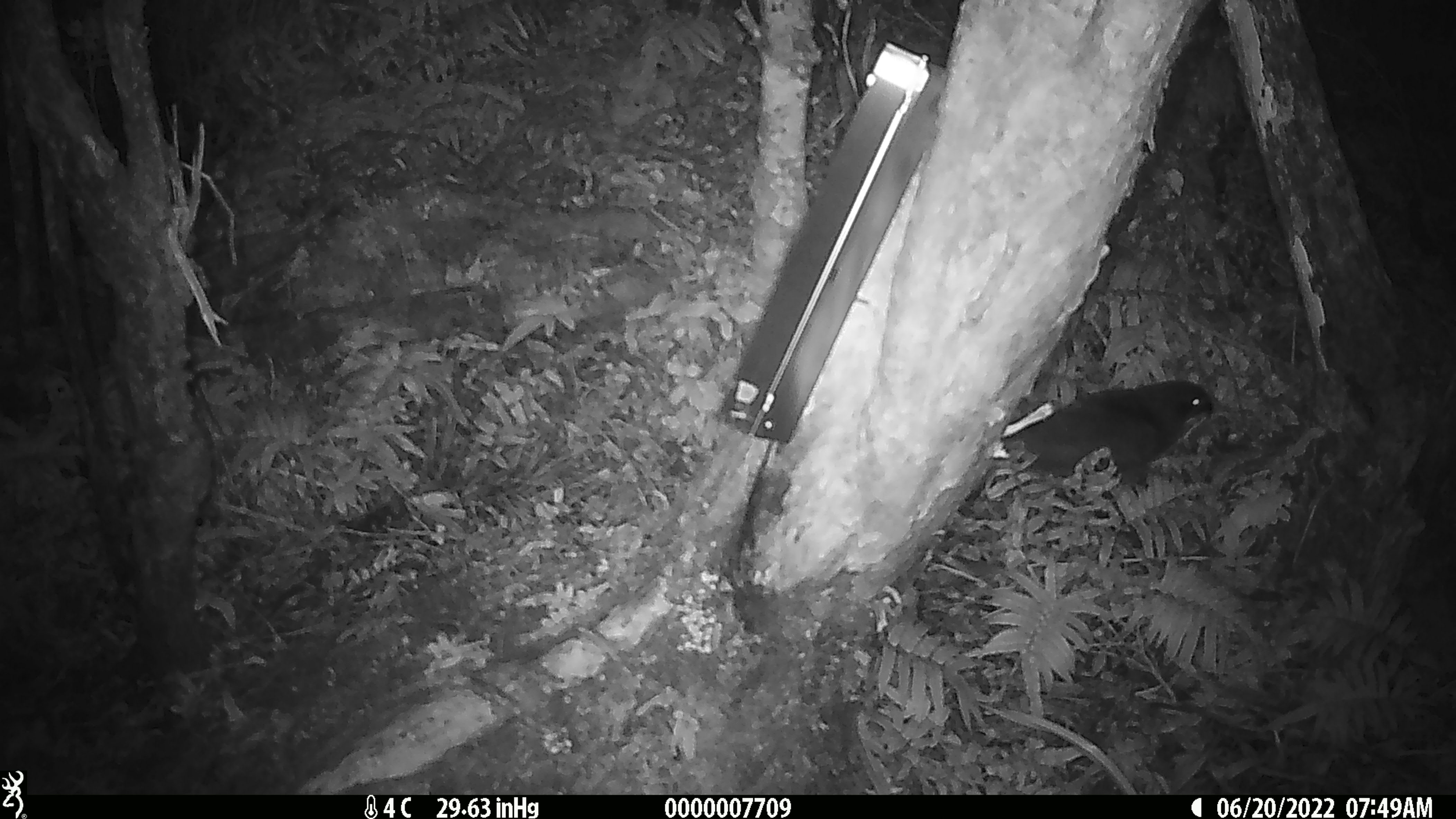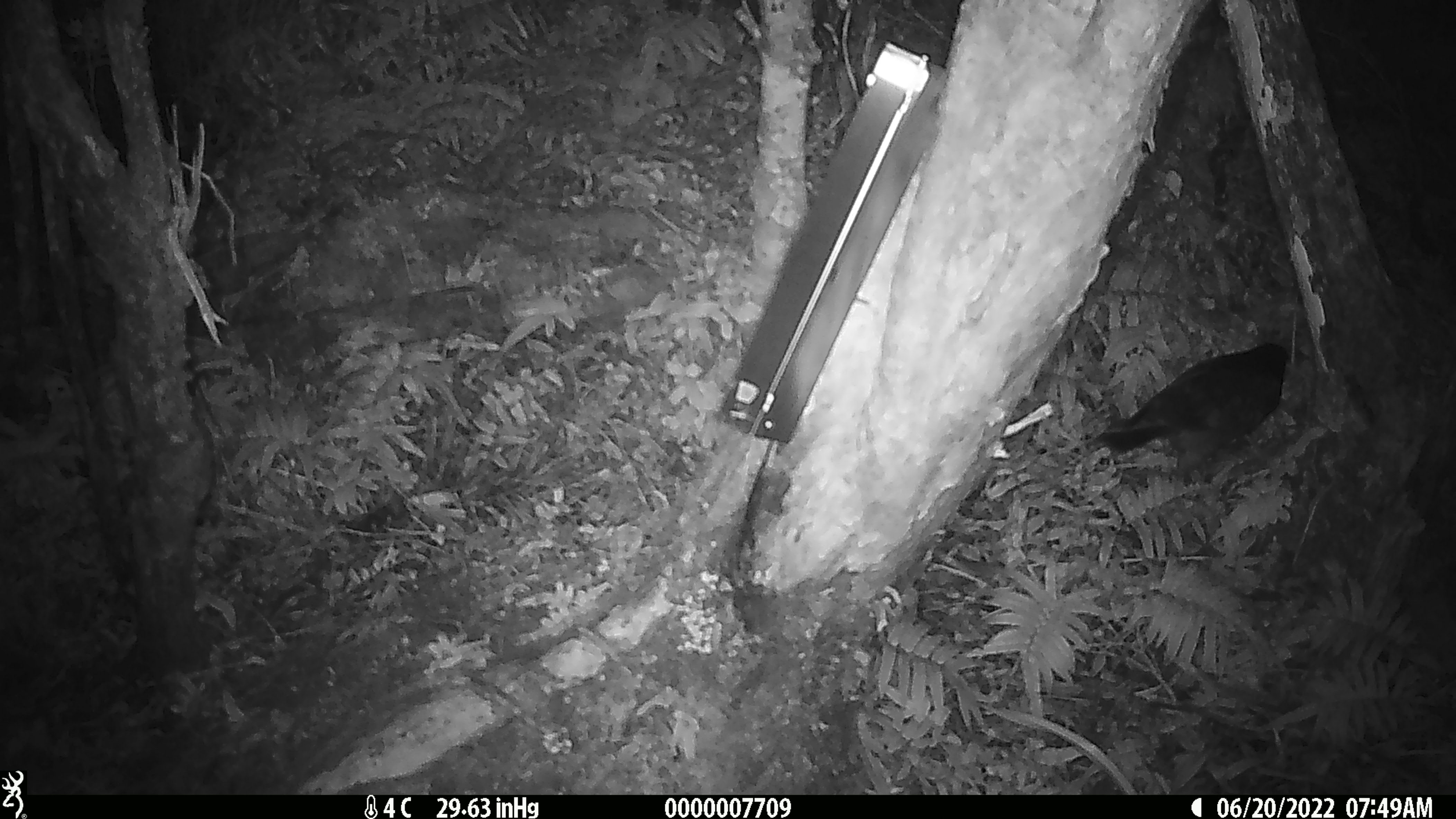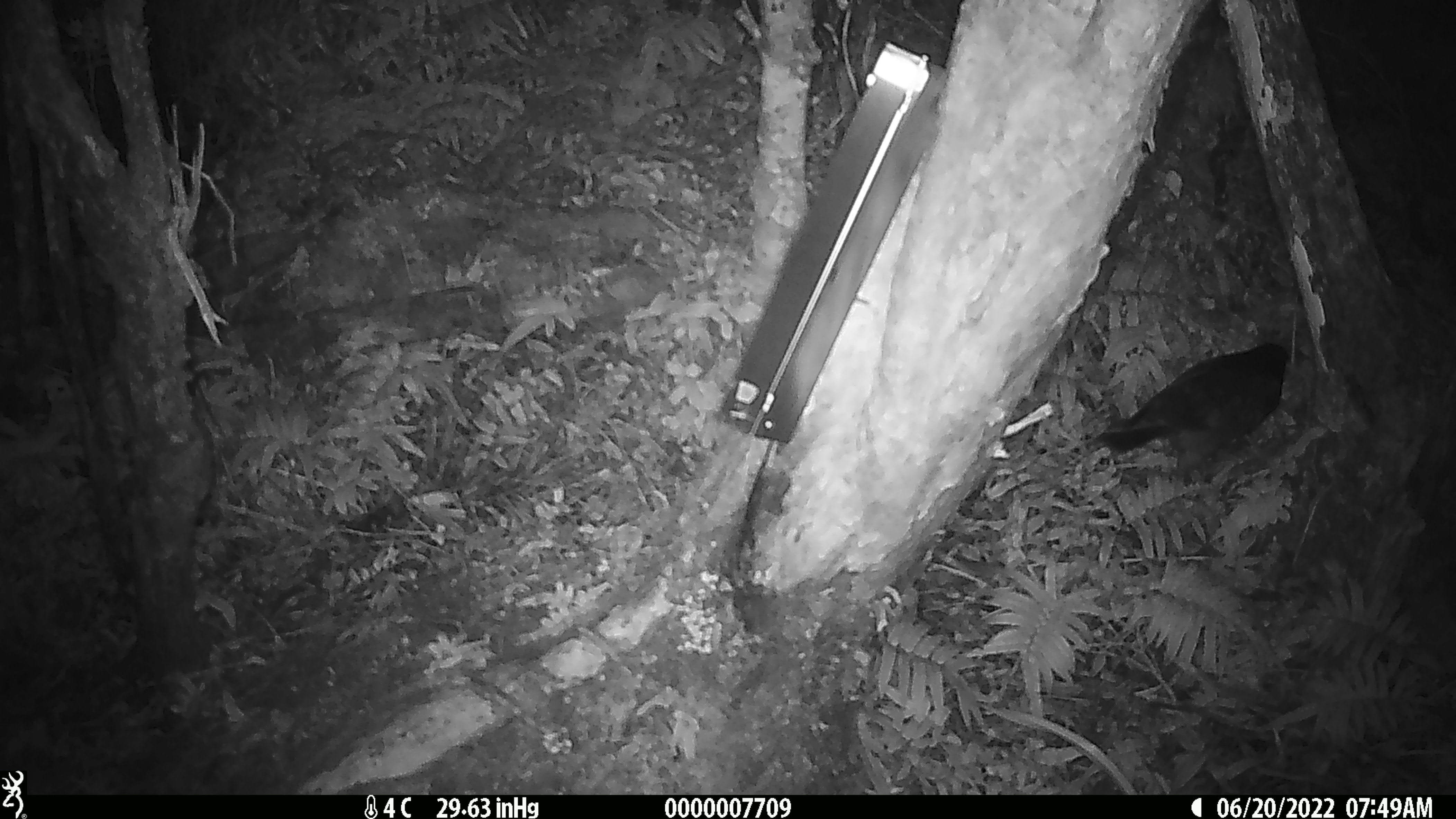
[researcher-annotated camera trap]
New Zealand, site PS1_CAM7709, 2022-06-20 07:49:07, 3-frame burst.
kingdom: Animalia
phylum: Chordata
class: Aves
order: Psittaciformes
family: Strigopidae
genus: Nestor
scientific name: Nestor notabilis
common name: kea